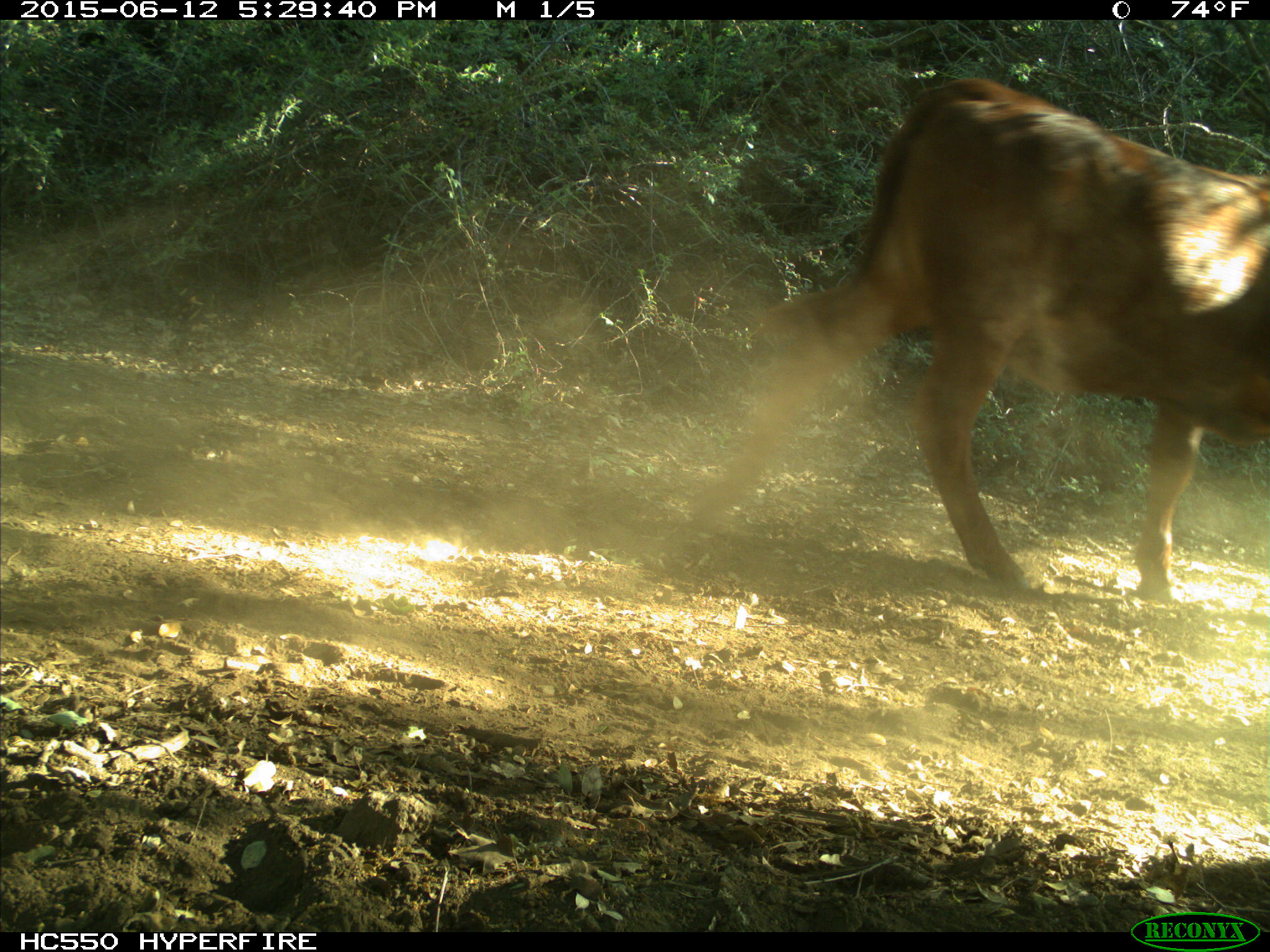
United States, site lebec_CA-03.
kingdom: Animalia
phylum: Chordata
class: Mammalia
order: Artiodactyla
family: Bovidae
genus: Bos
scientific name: Bos taurus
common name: domestic cow